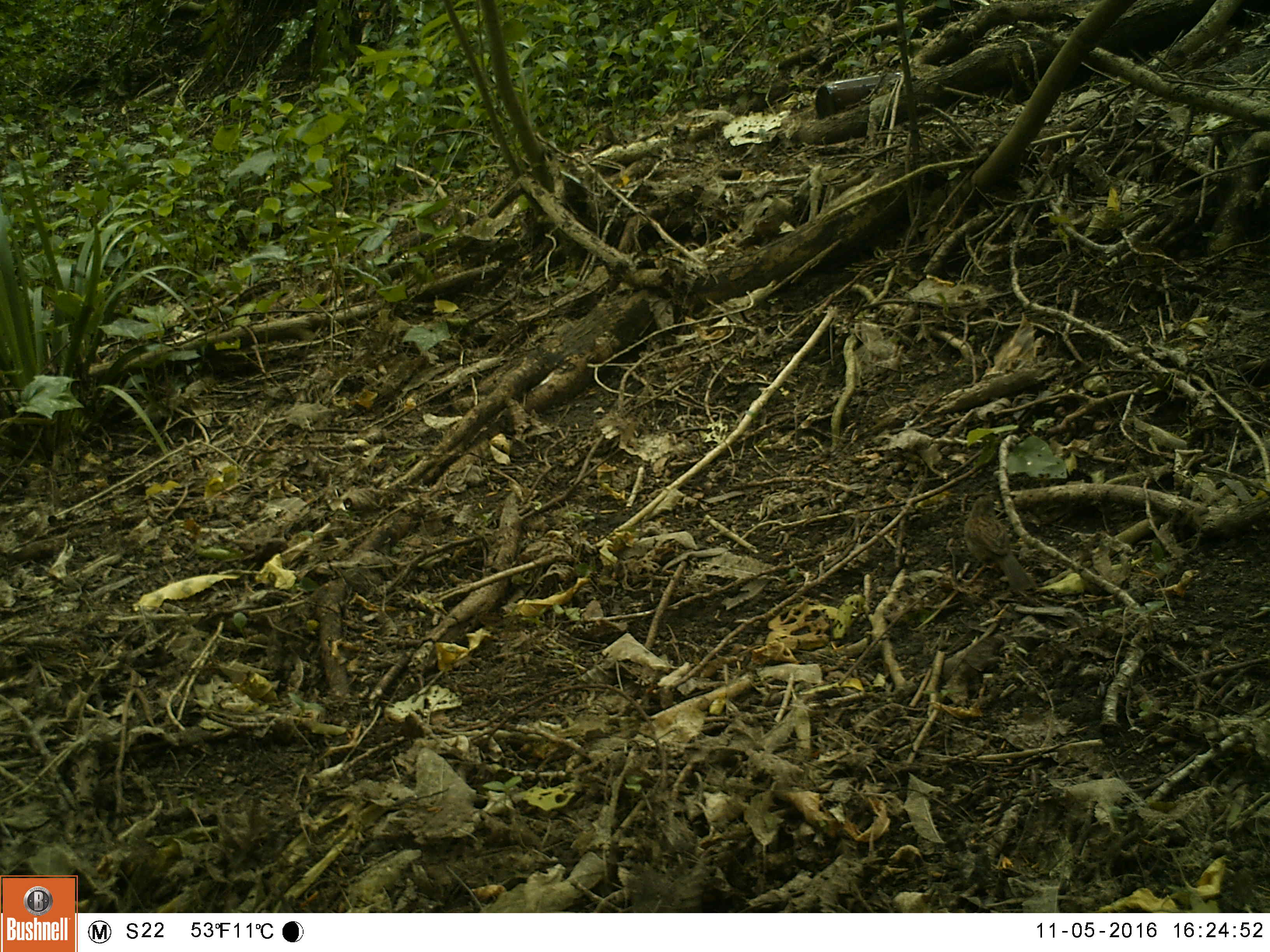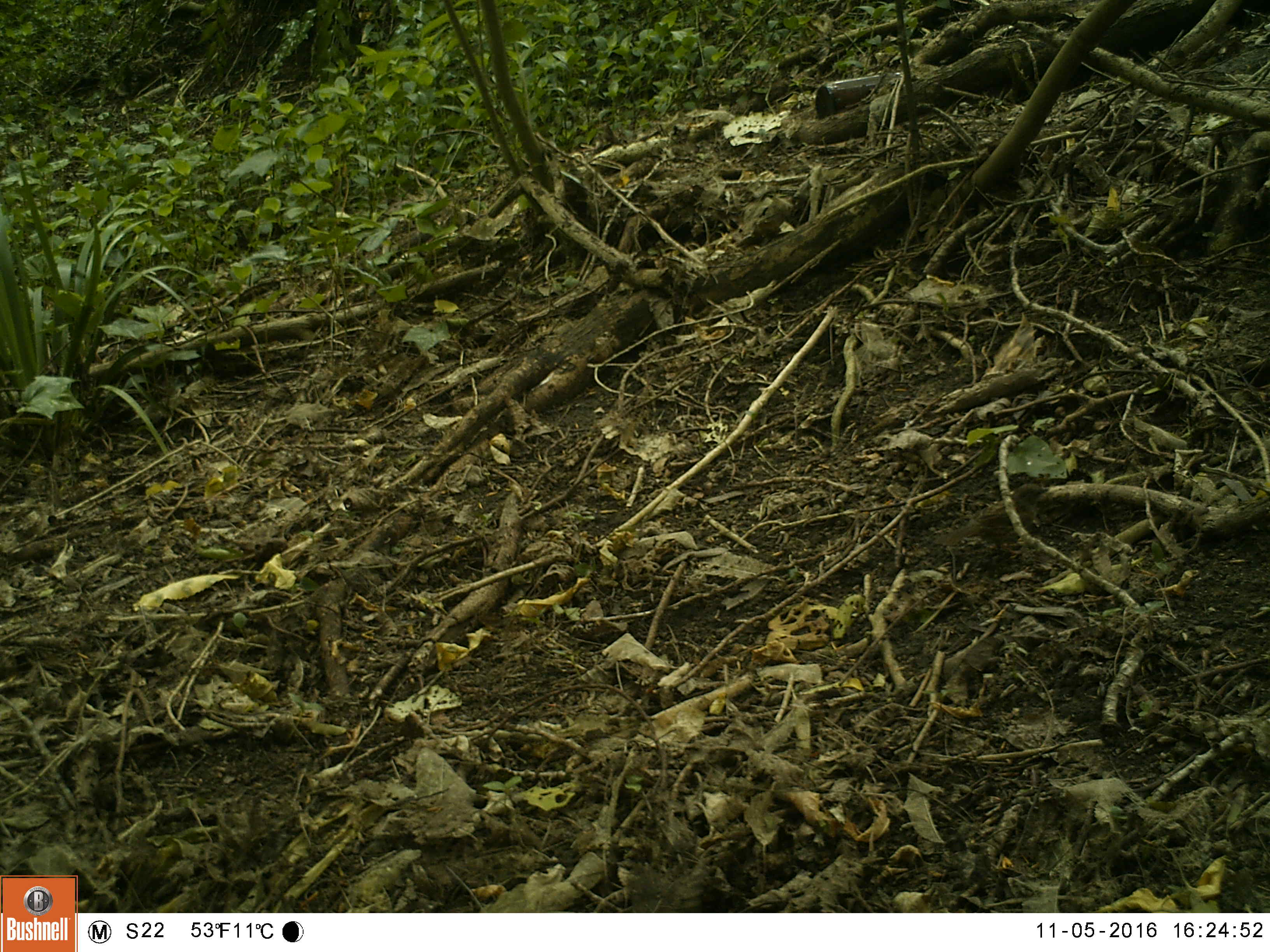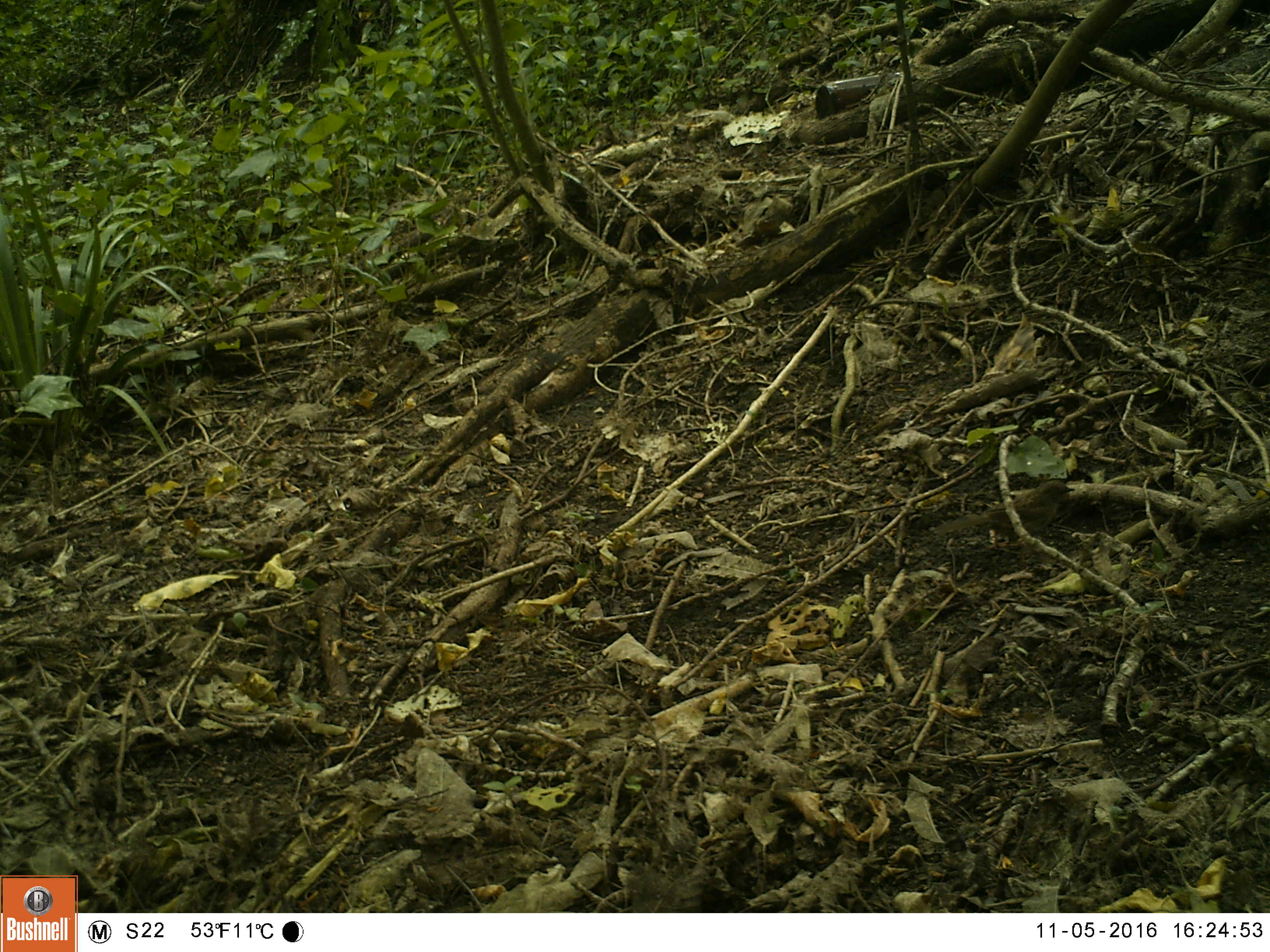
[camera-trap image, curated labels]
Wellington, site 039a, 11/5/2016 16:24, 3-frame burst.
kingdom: Animalia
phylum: Chordata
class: Aves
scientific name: Aves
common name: bird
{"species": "bird (Aves)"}